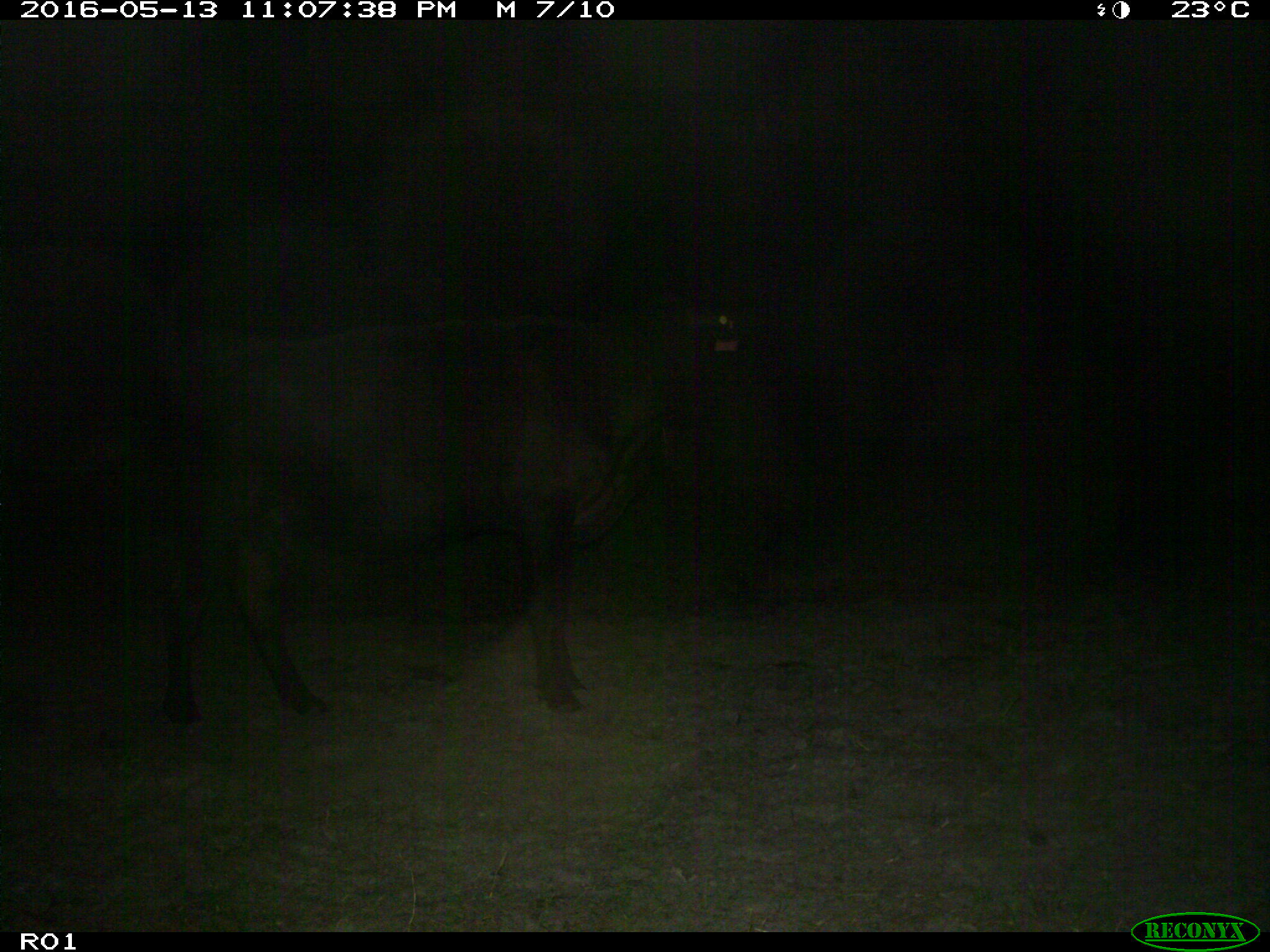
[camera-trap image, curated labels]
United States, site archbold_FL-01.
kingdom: Animalia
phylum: Chordata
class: Mammalia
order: Artiodactyla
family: Bovidae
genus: Bos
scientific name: Bos taurus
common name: domestic cow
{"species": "Bos taurus (domestic cow)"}